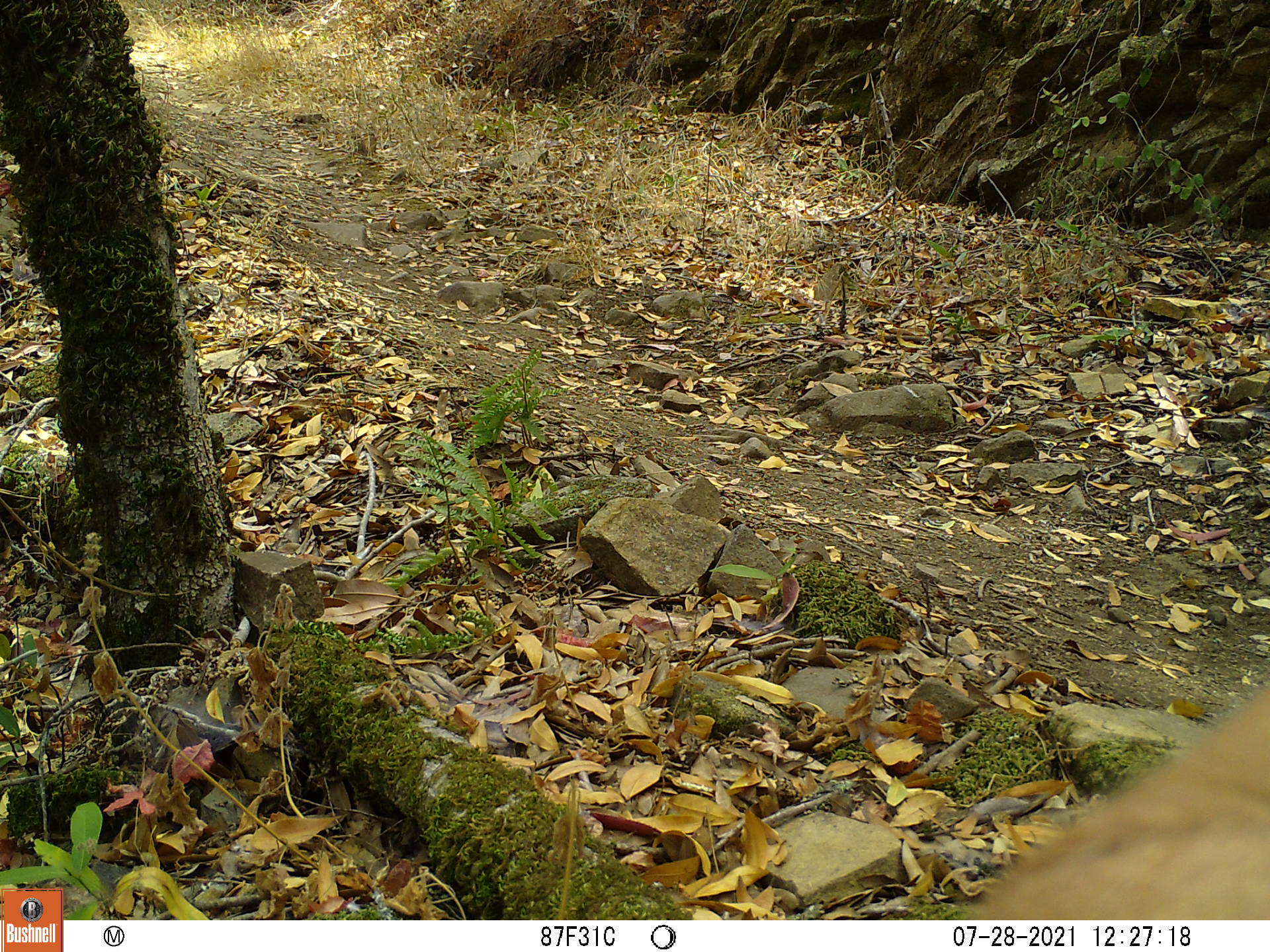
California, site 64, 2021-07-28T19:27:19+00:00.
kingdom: Animalia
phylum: Chordata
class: Mammalia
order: Artiodactyla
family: Cervidae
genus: Odocoileus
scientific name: Odocoileus hemionus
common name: mule deer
Mule deer (Odocoileus hemionus).